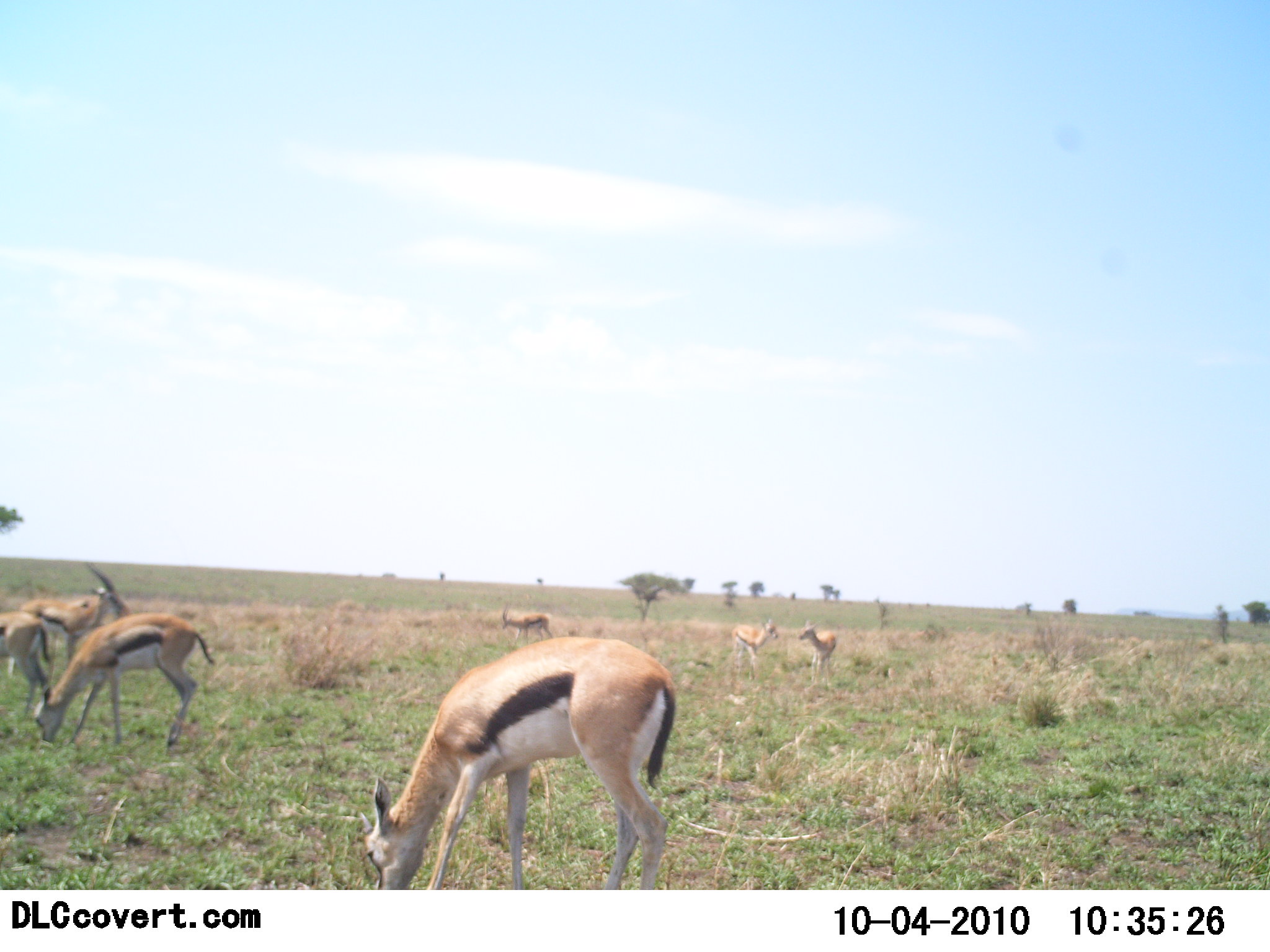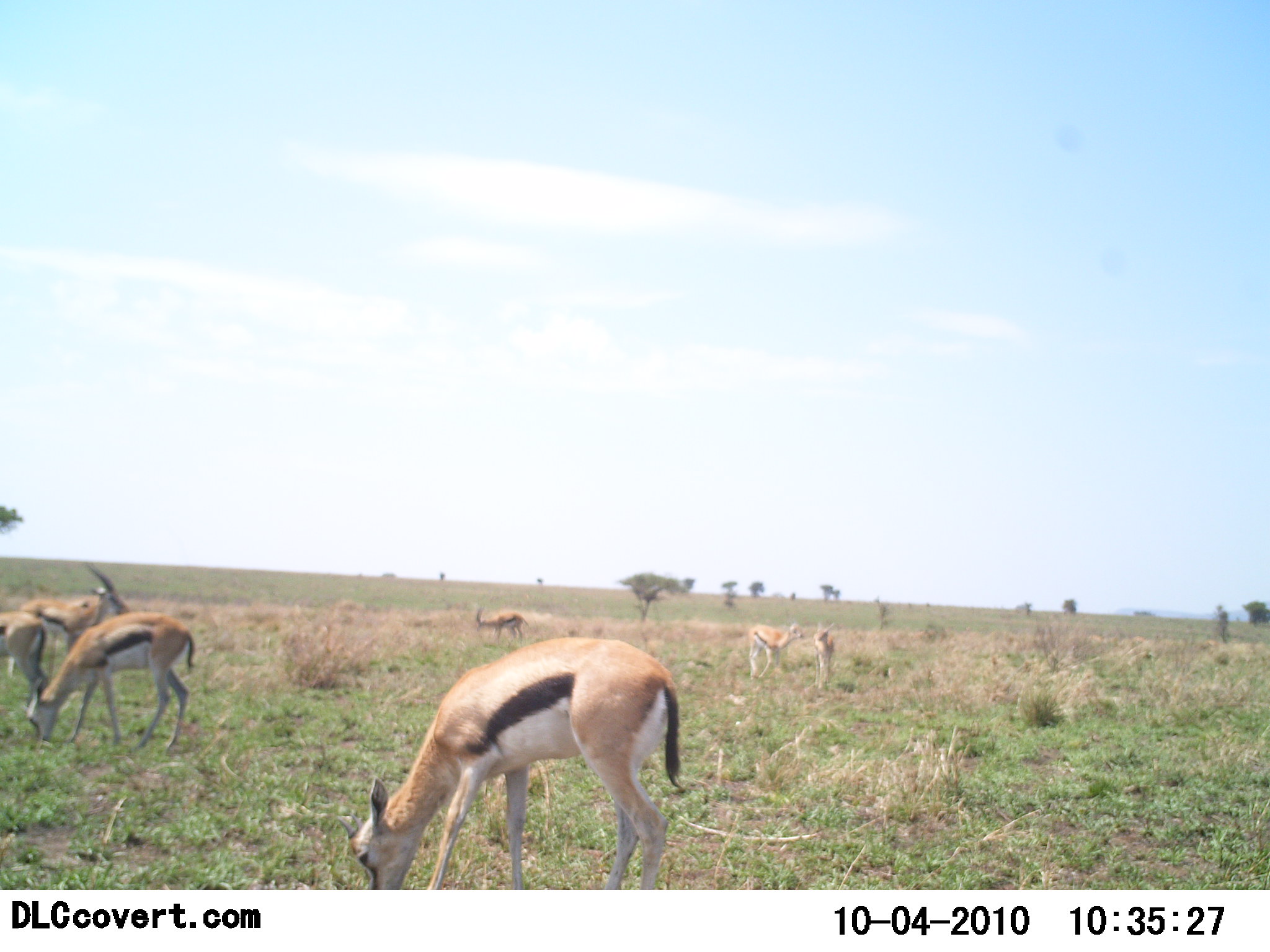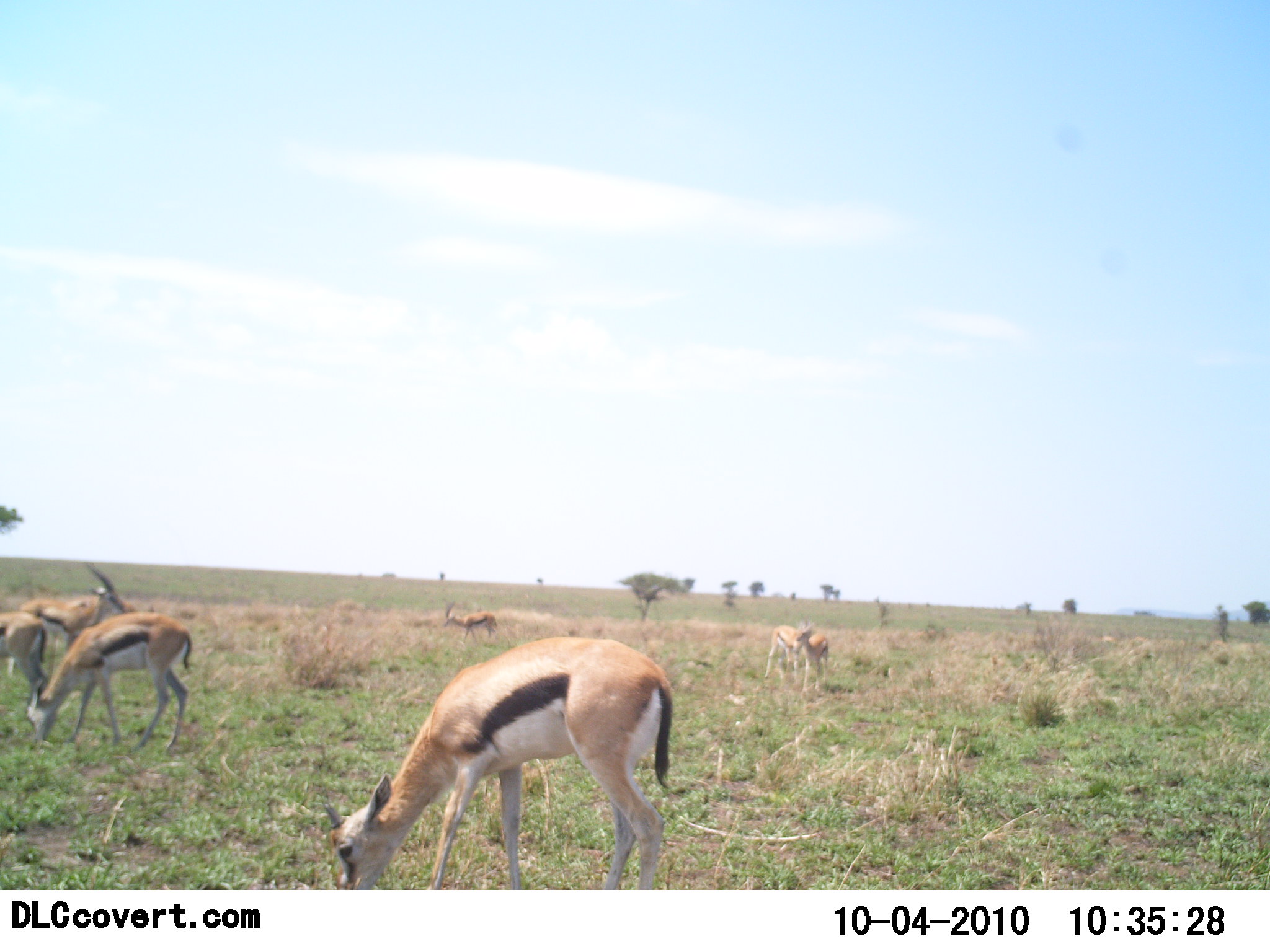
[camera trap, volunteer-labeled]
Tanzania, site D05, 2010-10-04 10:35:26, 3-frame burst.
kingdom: Animalia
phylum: Chordata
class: Mammalia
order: Artiodactyla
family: Bovidae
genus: Eudorcas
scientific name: Eudorcas thomsonii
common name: thomson's gazelle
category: gazellethomsons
Gazellethomsons (thomson's gazelle) (Eudorcas thomsonii), count 7. Behavior (volunteer vote fractions): standing 32%, resting 0%, moving 42%, interacting 0%. Young present (vote fraction): 5%. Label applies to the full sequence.